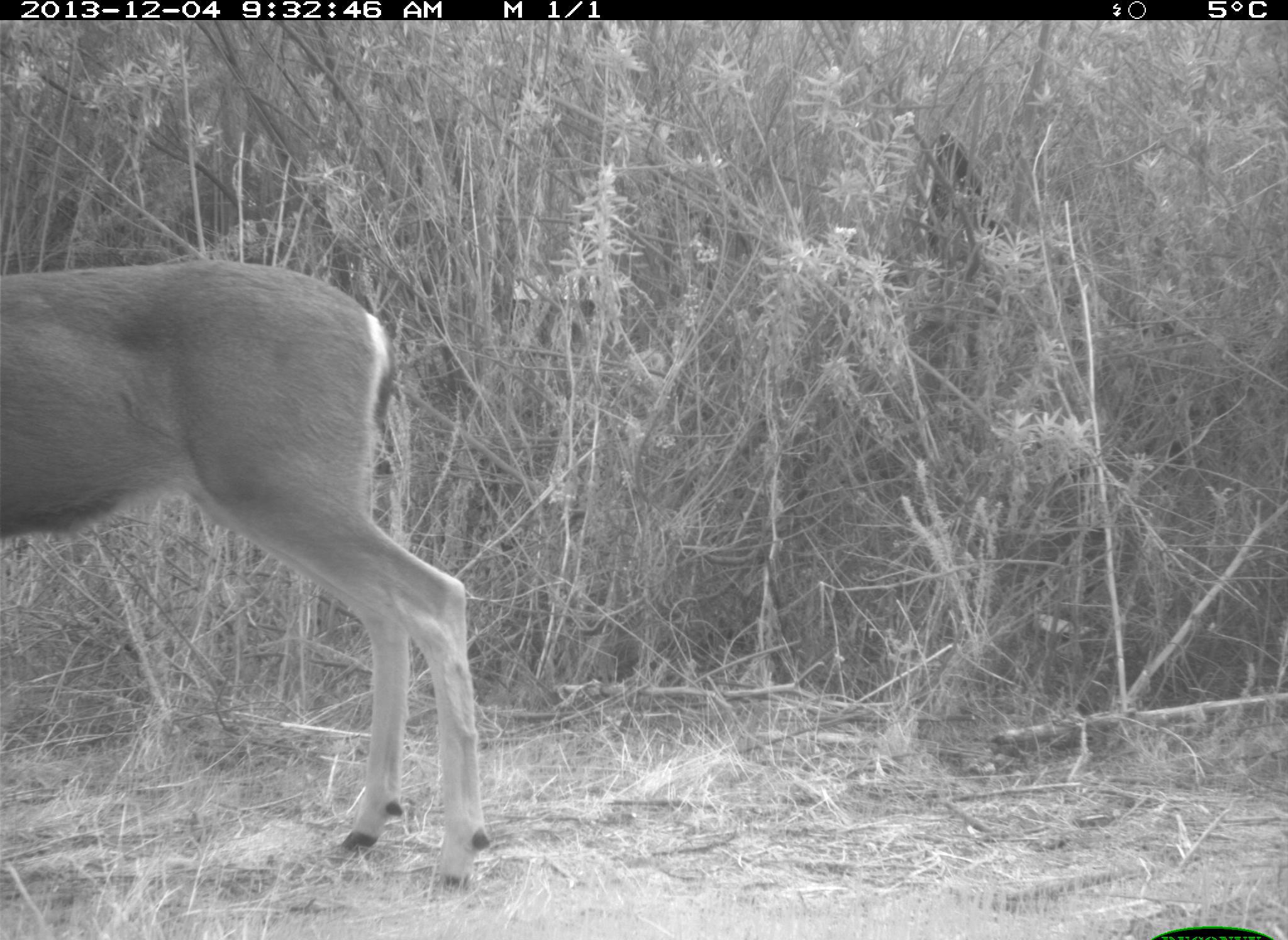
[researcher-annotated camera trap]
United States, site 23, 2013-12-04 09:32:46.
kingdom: Animalia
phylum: Chordata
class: Mammalia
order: Artiodactyla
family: Cervidae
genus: Odocoileus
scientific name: Odocoileus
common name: deer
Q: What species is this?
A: Deer (Odocoileus).